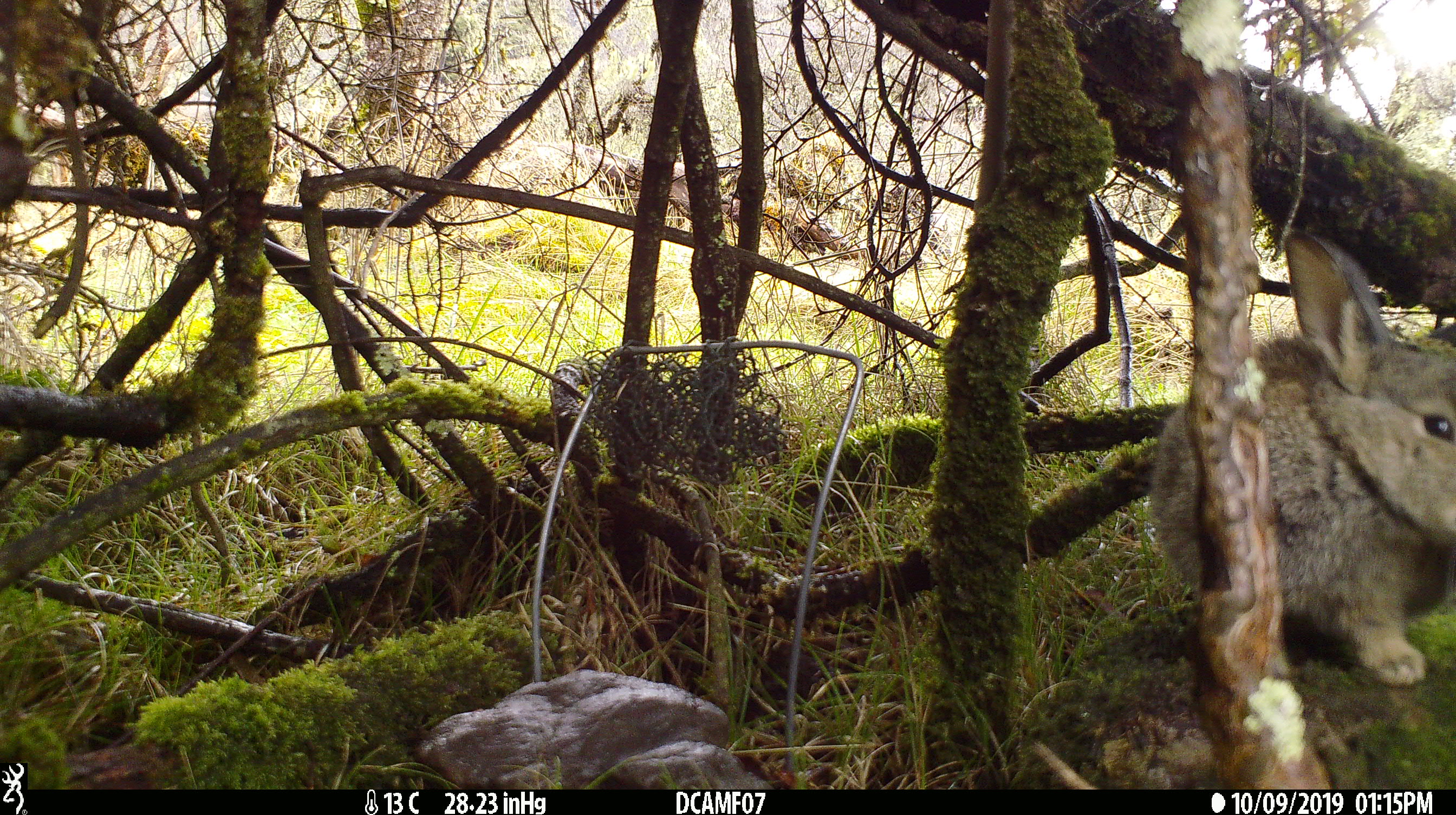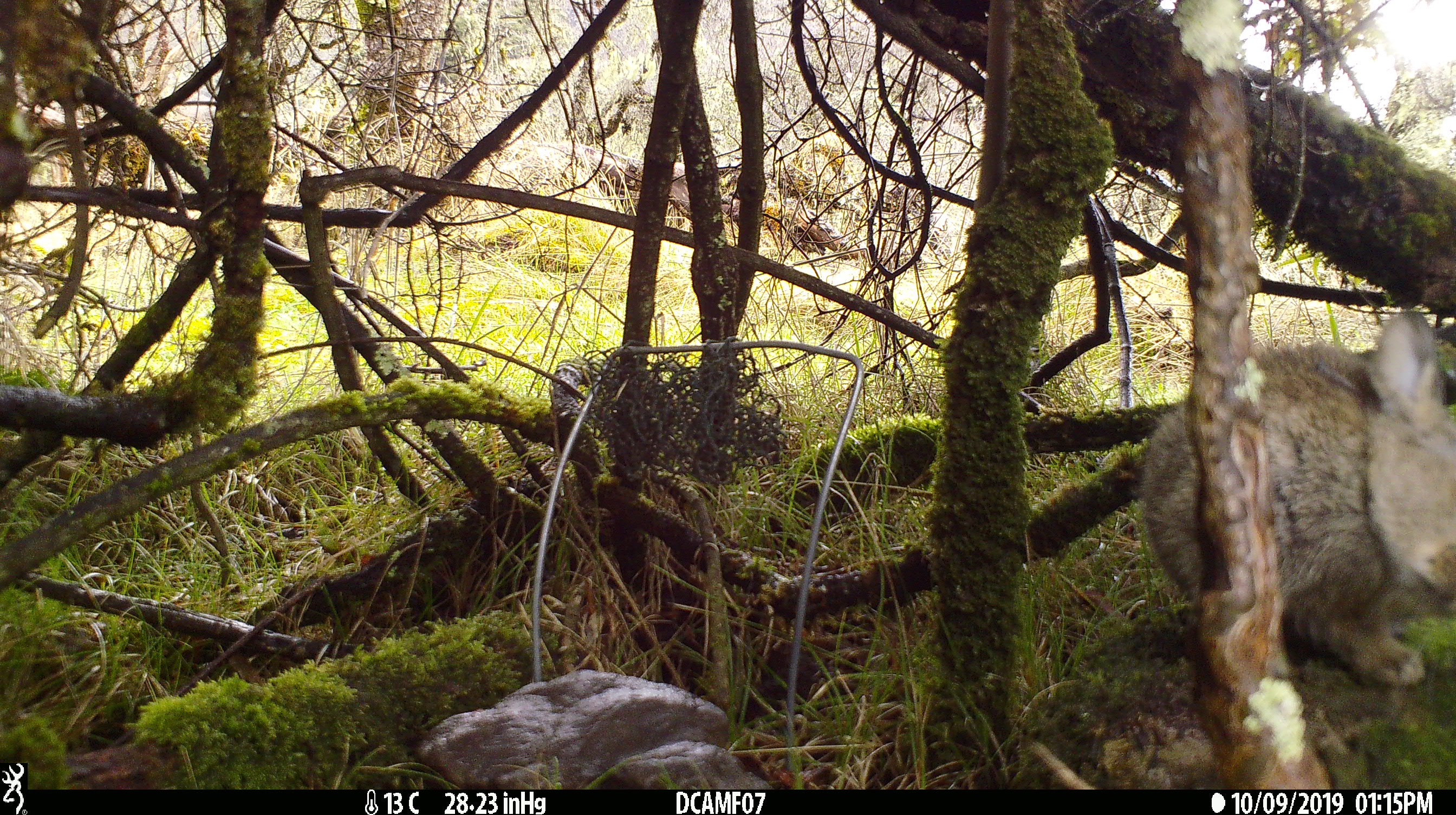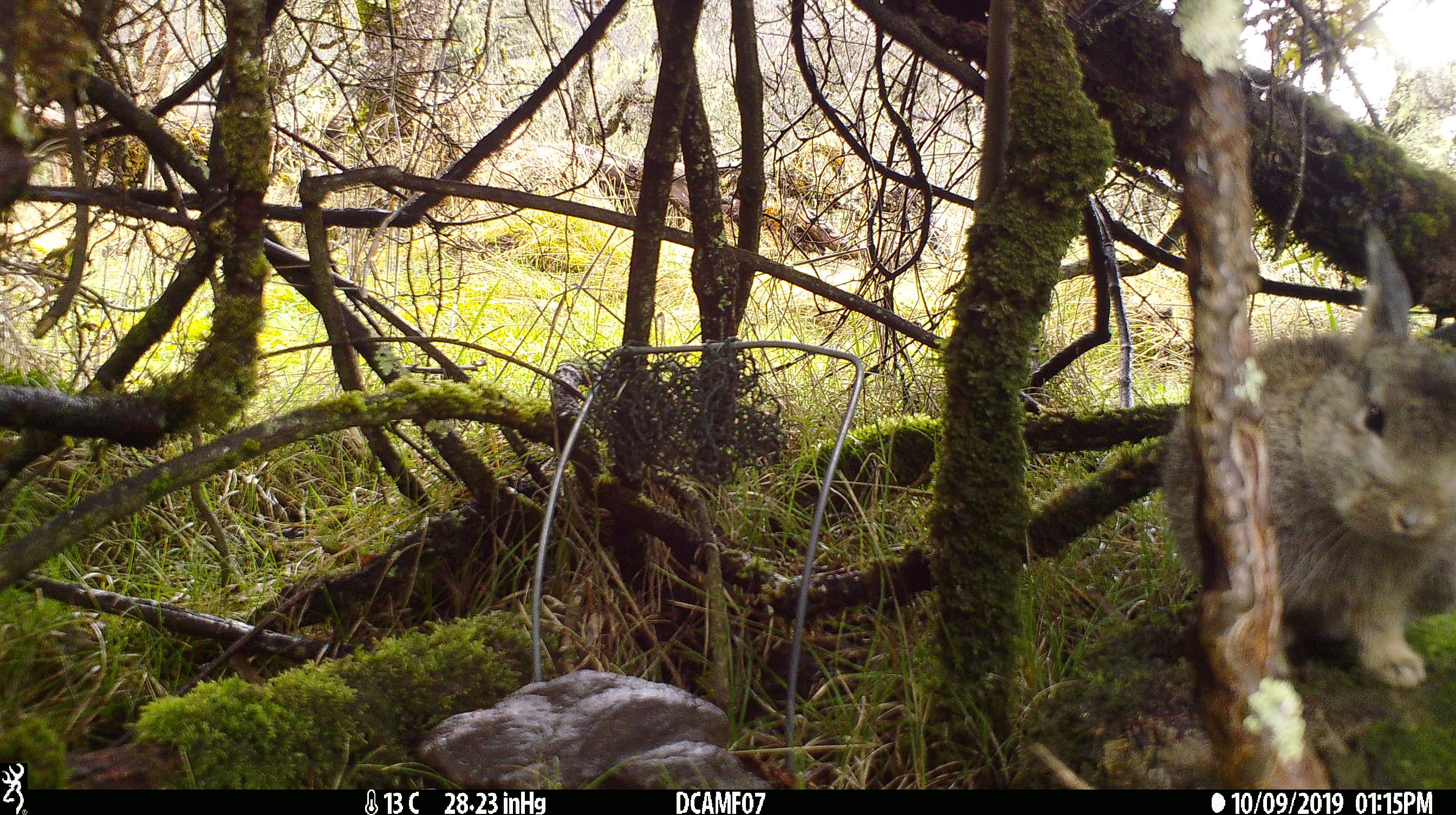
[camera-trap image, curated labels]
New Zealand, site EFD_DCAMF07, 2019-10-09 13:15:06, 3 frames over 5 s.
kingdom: Animalia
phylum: Chordata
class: Mammalia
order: Lagomorpha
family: Leporidae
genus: Oryctolagus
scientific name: Oryctolagus cuniculus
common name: european rabbit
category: rabbit